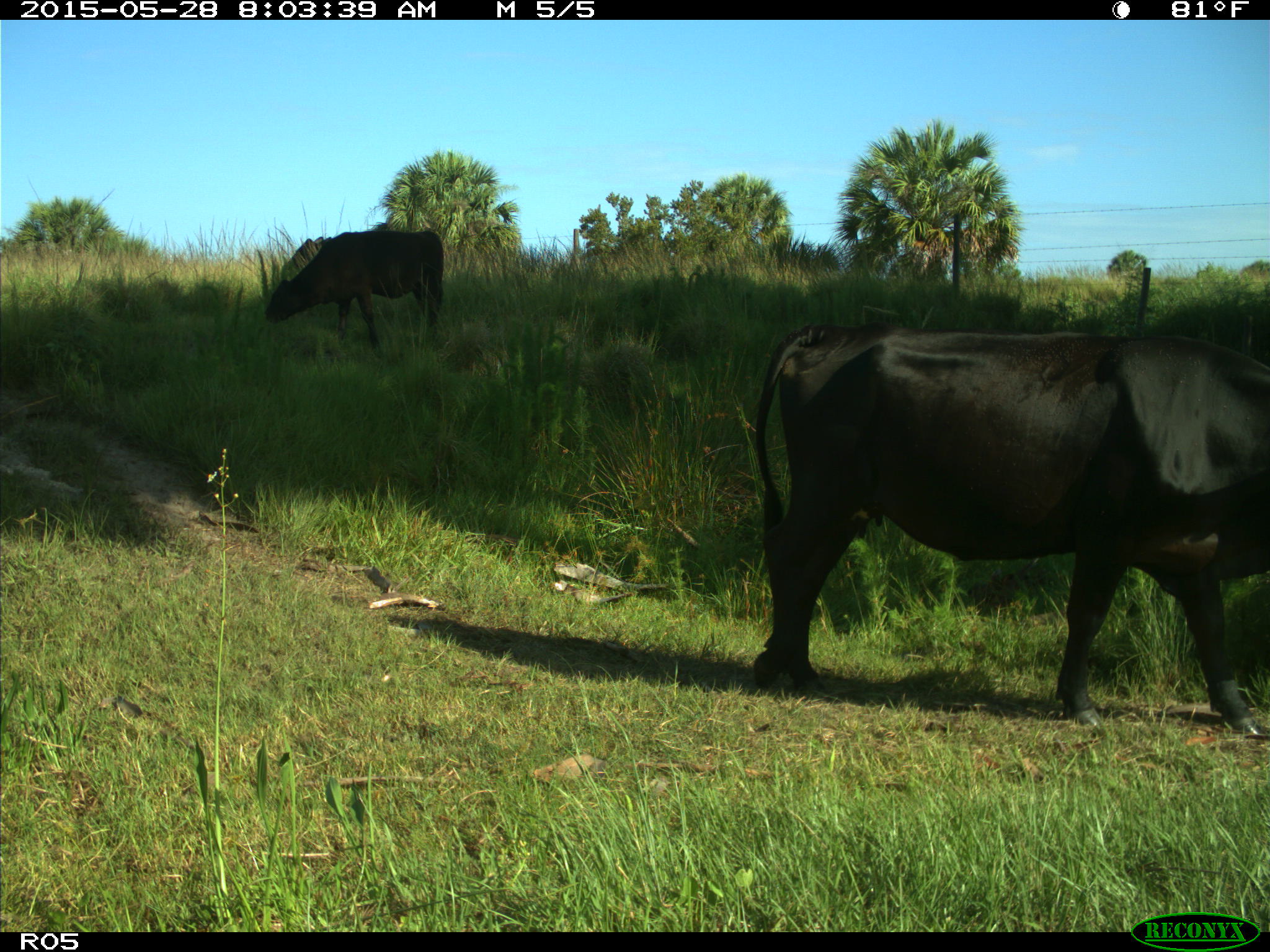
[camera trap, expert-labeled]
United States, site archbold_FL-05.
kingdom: Animalia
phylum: Chordata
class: Mammalia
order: Artiodactyla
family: Bovidae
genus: Bos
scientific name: Bos taurus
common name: domestic cow